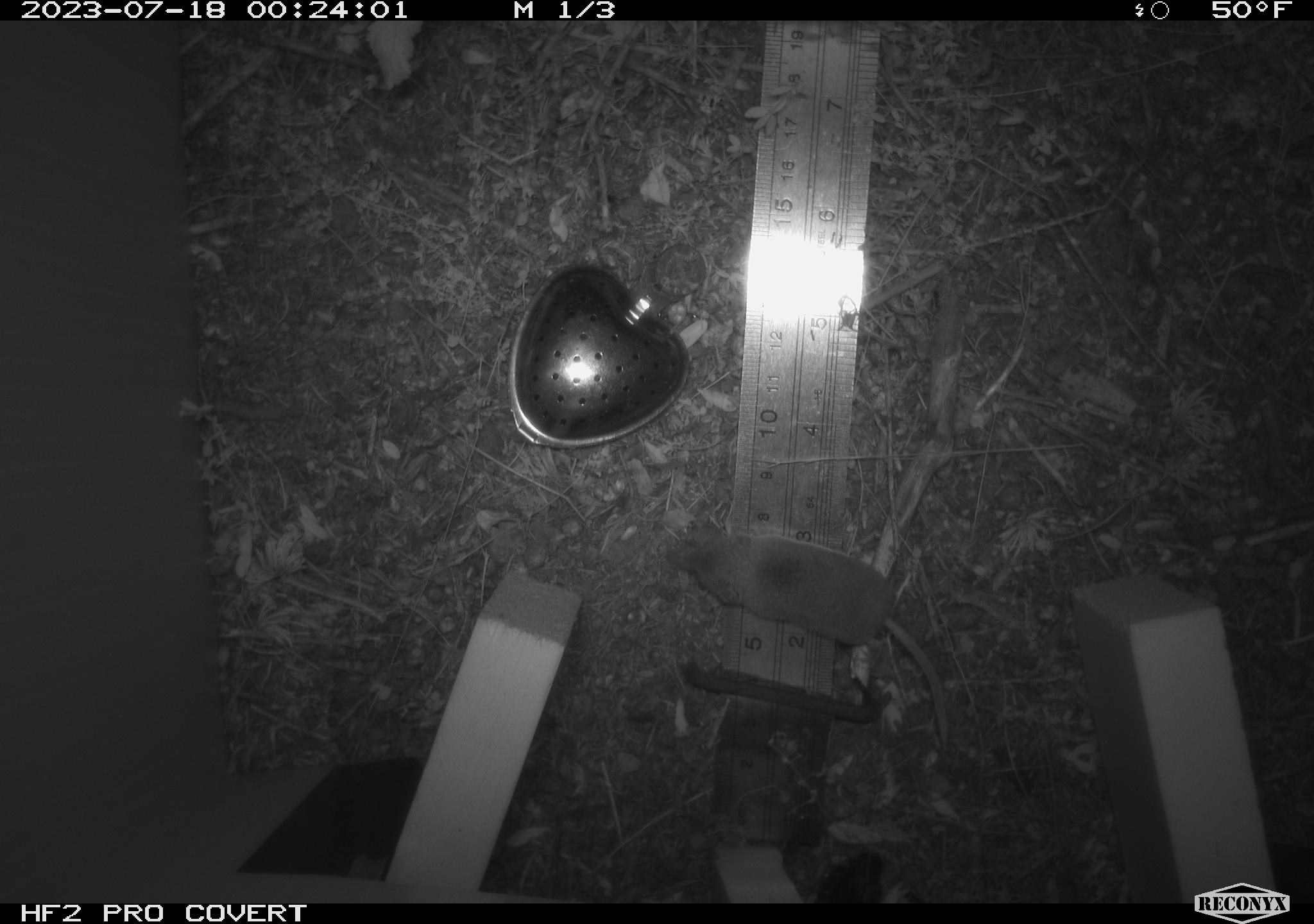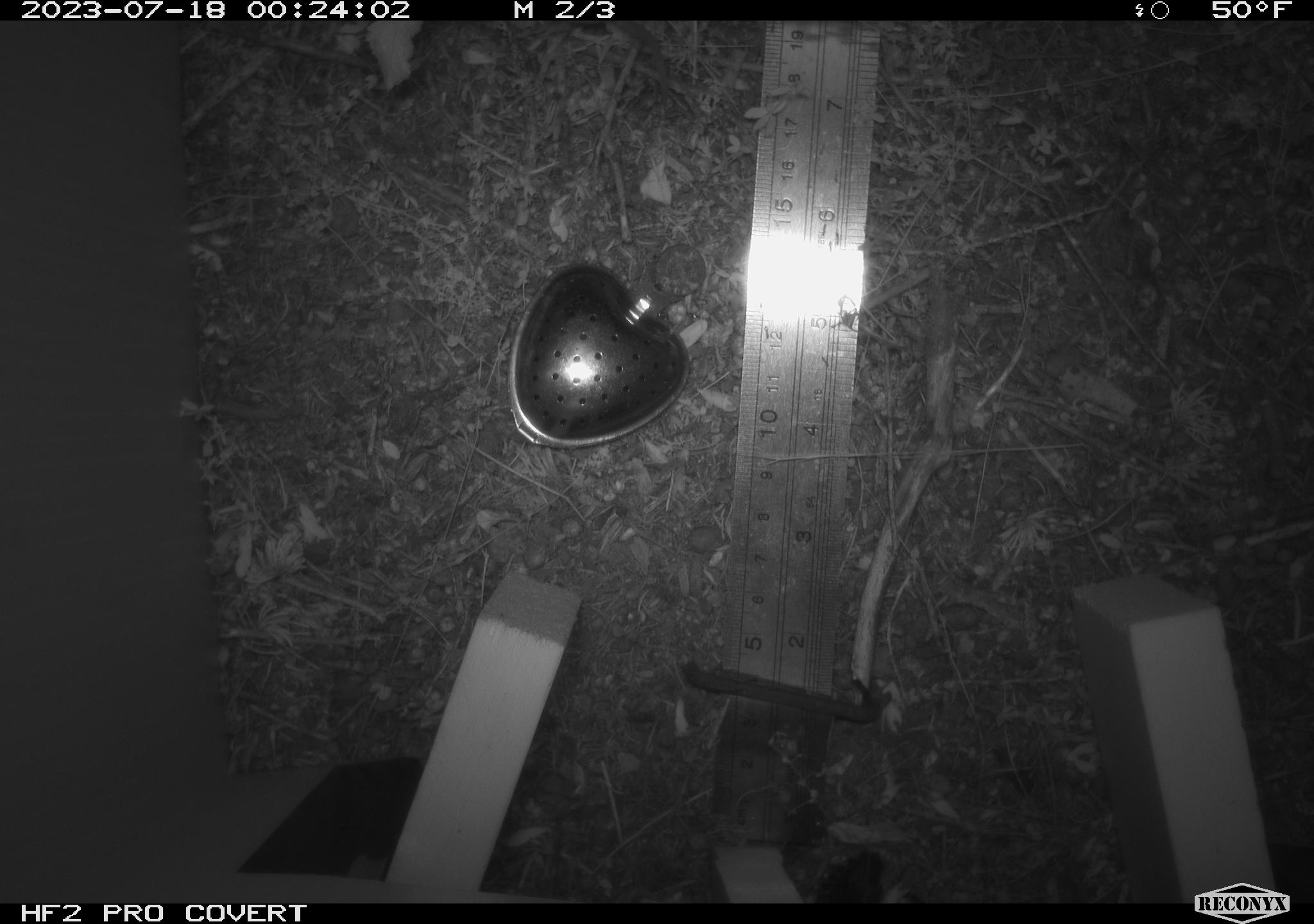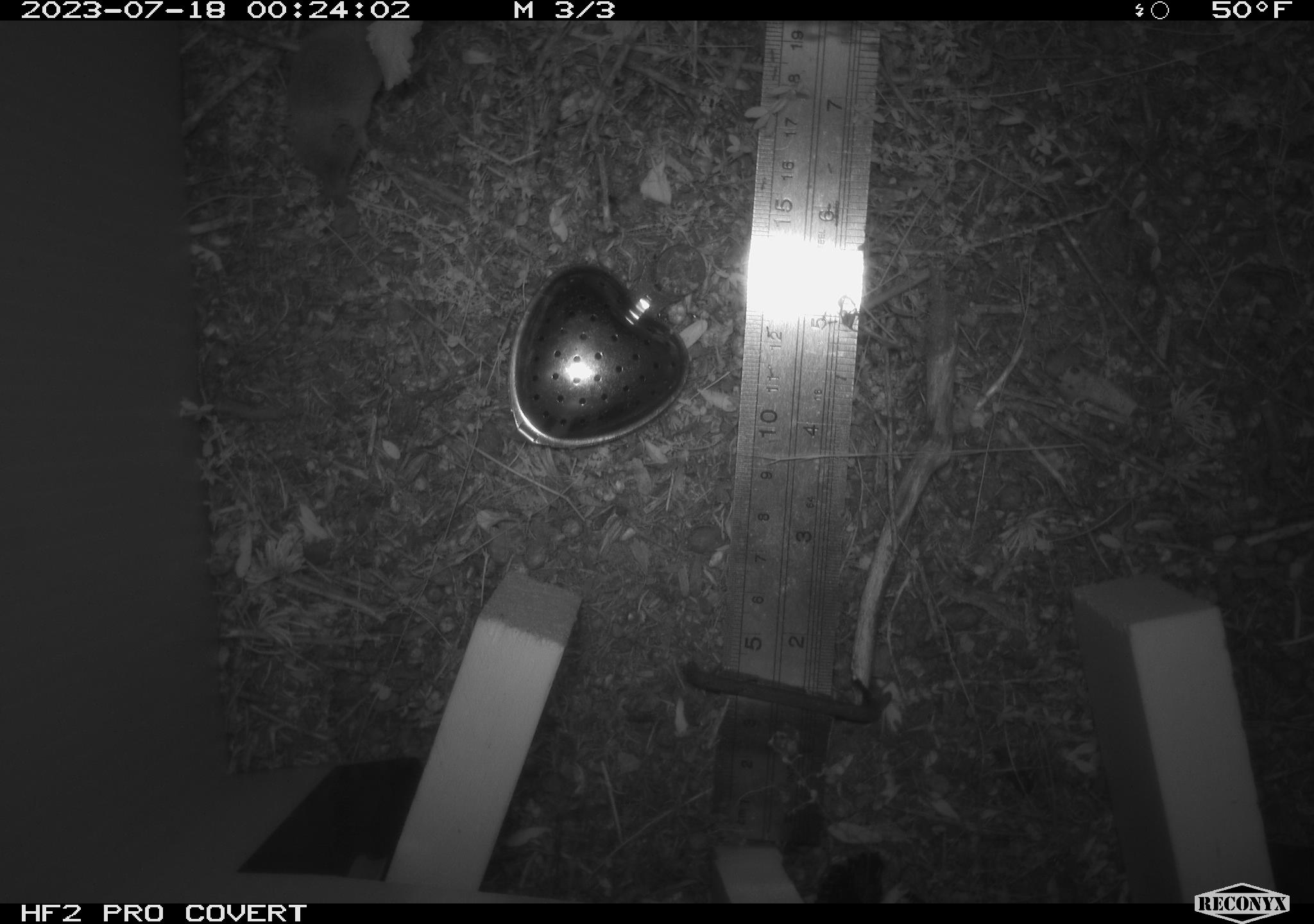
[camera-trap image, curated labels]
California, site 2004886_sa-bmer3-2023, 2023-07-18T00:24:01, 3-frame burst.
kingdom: Animalia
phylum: Chordata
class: Mammalia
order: Eulipotyphla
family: Soricidae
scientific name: Soricidae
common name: shrews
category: soricidae family